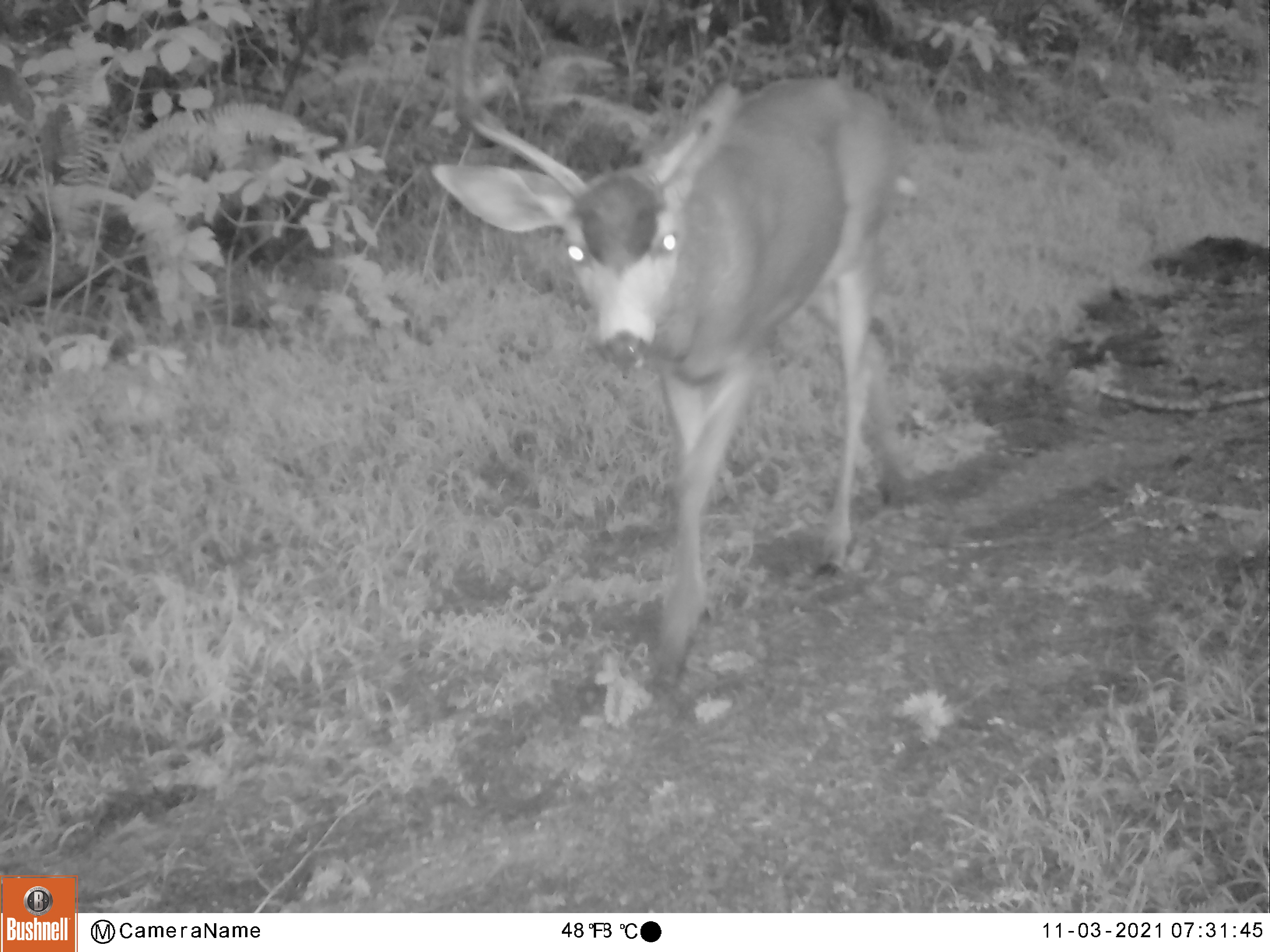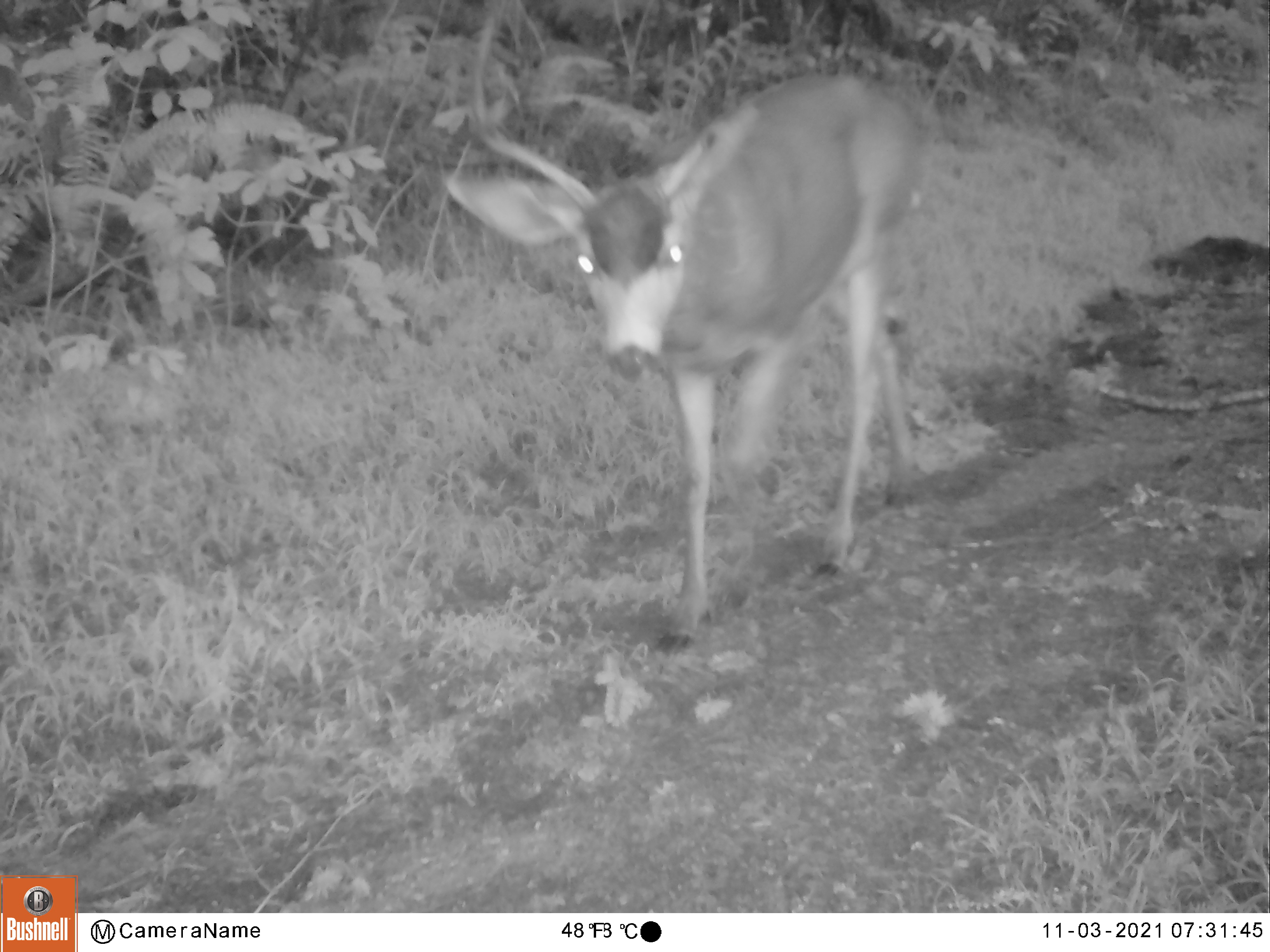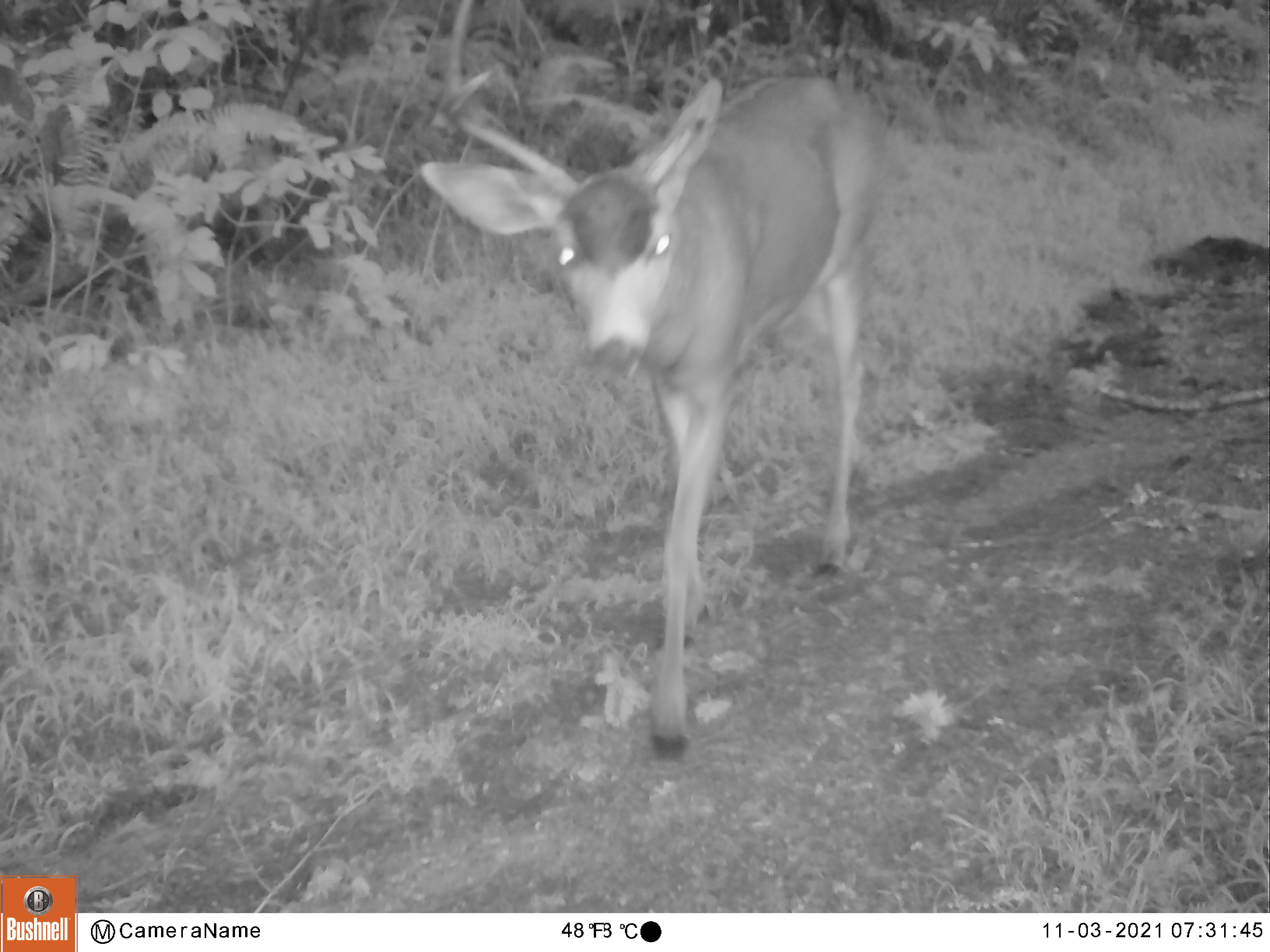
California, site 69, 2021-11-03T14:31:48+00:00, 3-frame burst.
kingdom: Animalia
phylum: Chordata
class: Mammalia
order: Artiodactyla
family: Cervidae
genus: Odocoileus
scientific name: Odocoileus hemionus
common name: mule deer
Mule deer (Odocoileus hemionus).